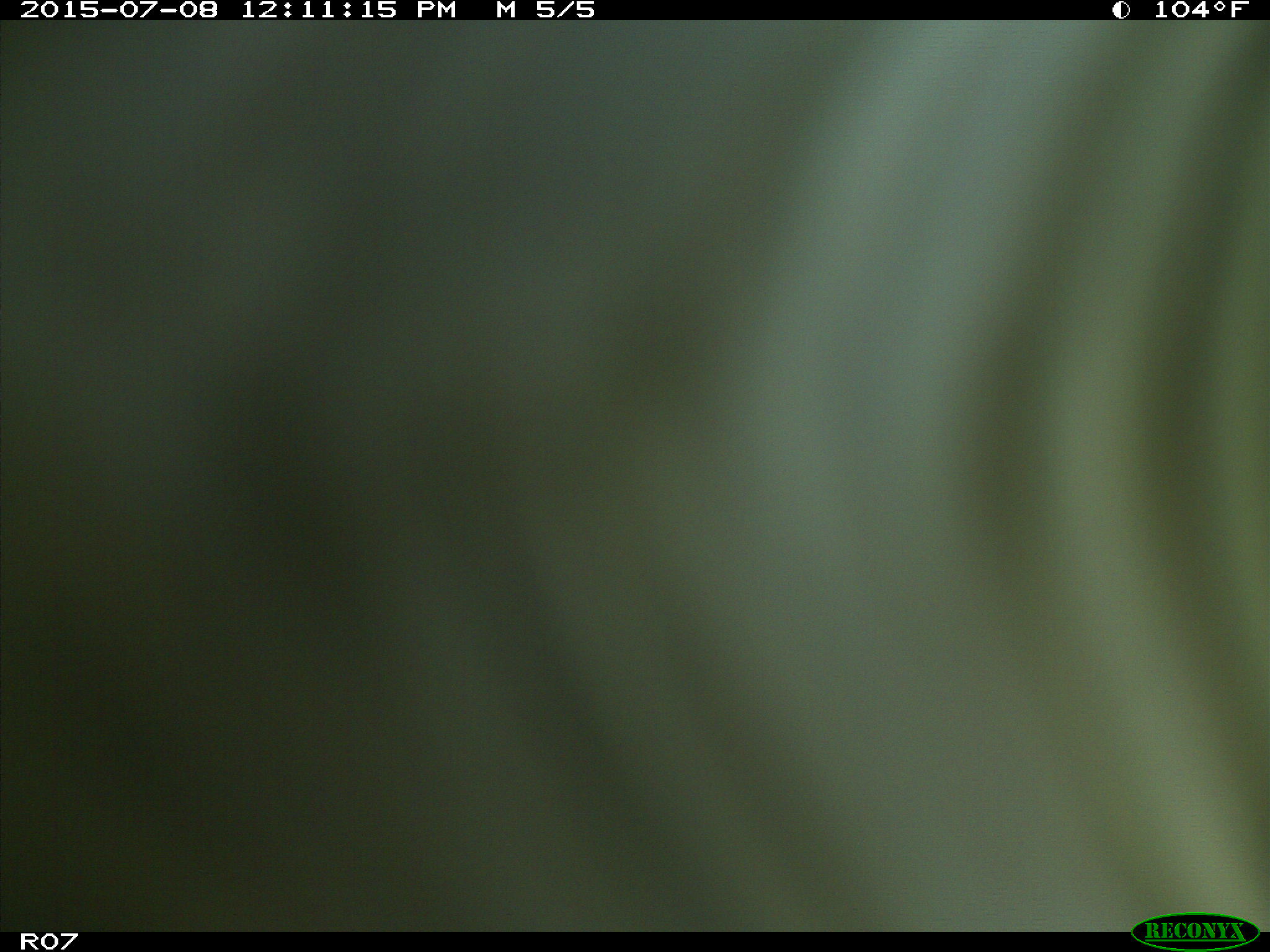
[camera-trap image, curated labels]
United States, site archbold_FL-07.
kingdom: Animalia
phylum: Chordata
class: Mammalia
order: Artiodactyla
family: Bovidae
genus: Bos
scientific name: Bos taurus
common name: domestic cow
Bos taurus (domestic cow).